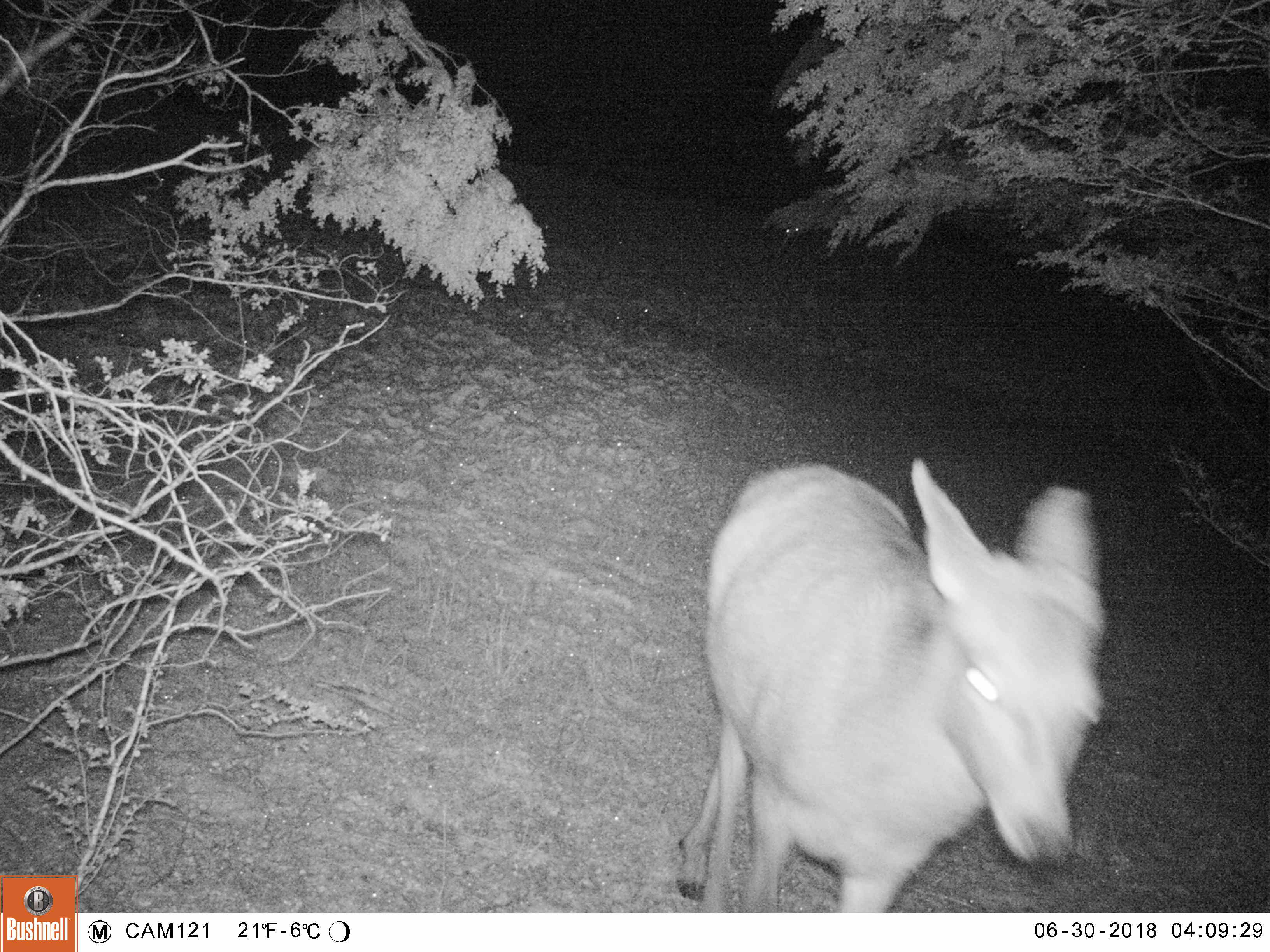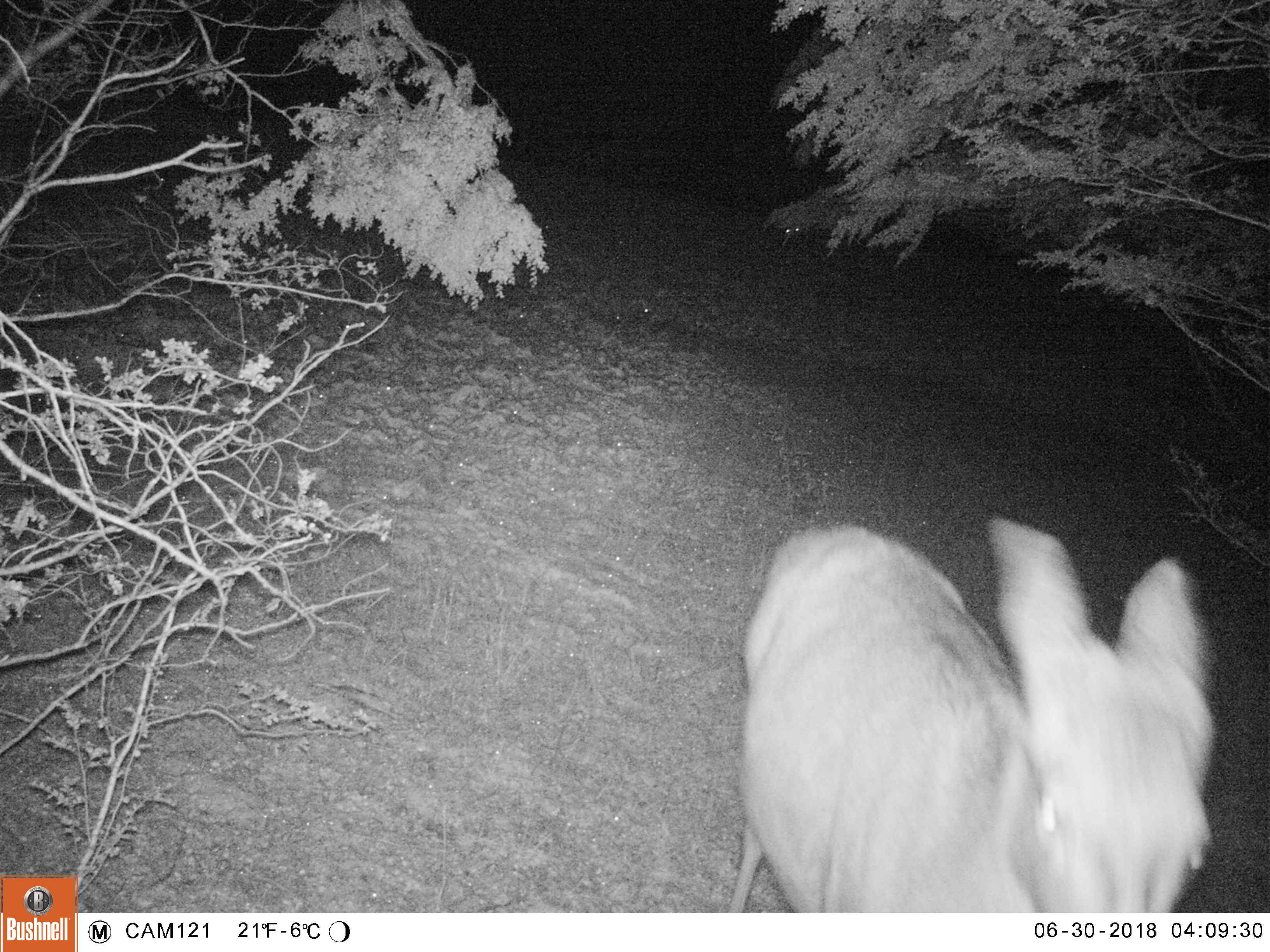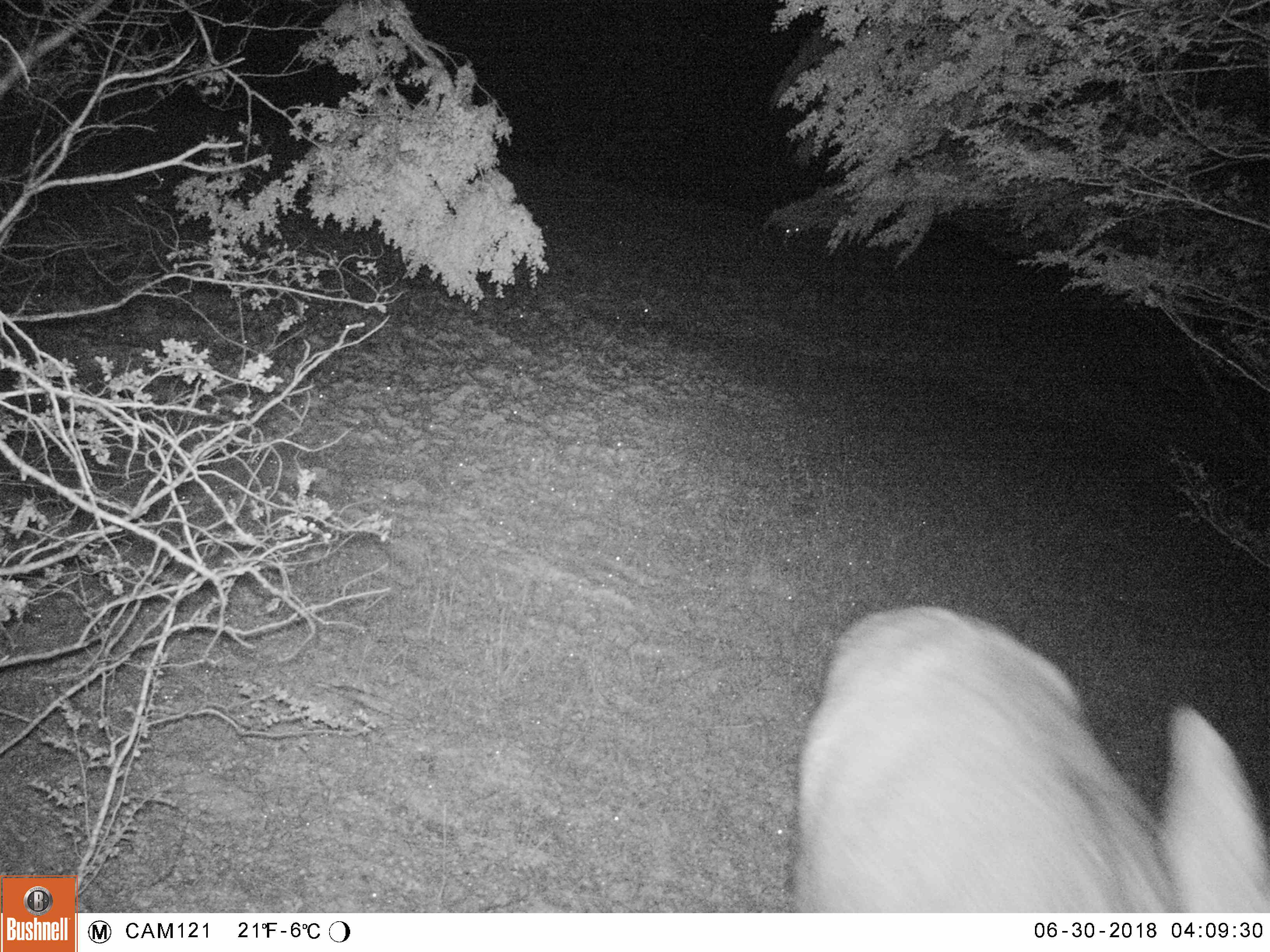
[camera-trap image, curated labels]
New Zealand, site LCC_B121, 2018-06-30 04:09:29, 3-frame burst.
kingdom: Animalia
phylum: Chordata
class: Mammalia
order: Artiodactyla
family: Cervidae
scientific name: Cervidae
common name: deer